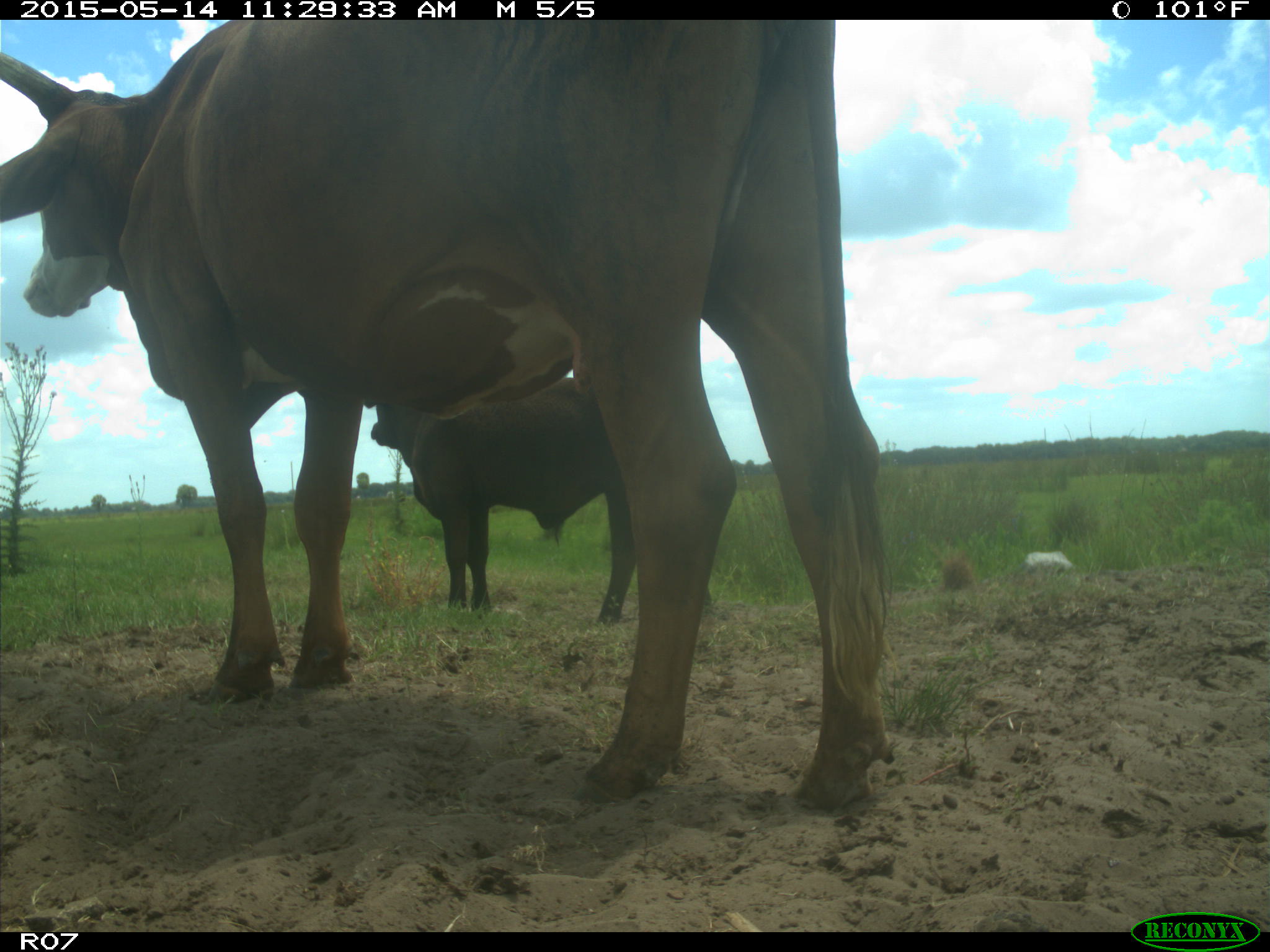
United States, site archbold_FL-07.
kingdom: Animalia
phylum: Chordata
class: Mammalia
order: Artiodactyla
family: Bovidae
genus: Bos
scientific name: Bos taurus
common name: domestic cow